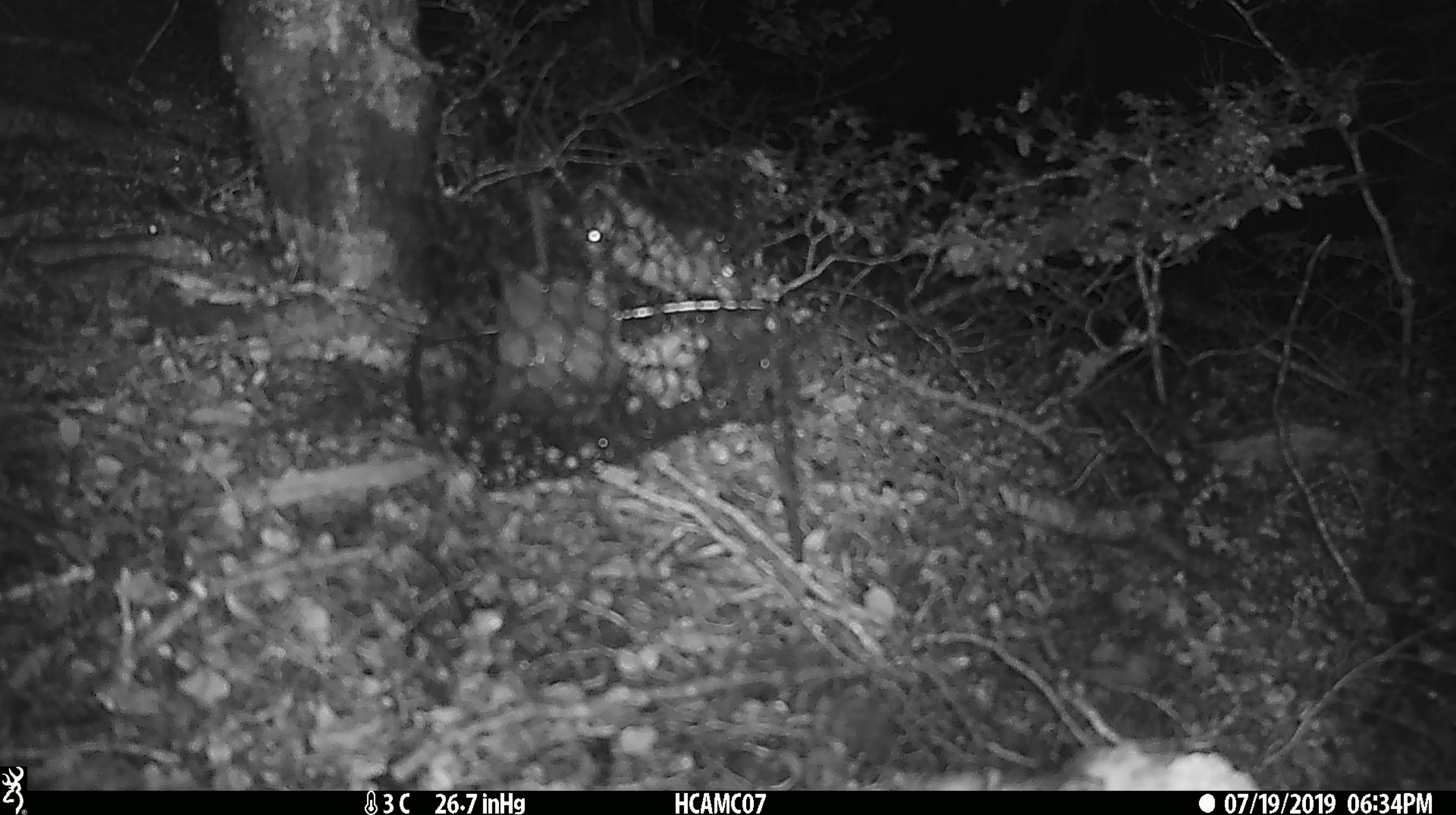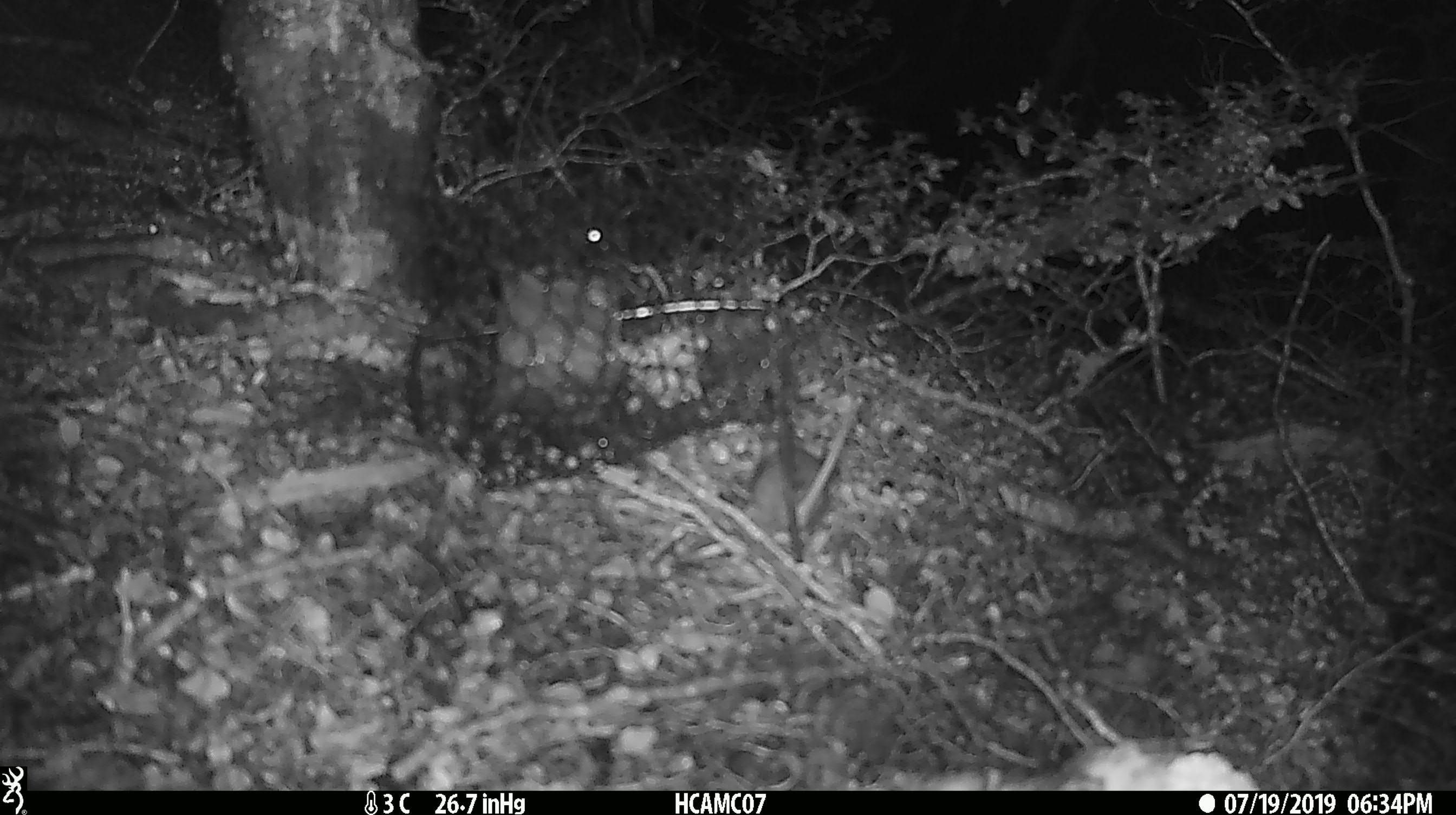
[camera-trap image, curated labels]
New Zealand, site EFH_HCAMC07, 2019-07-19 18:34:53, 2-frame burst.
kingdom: Animalia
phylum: Chordata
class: Mammalia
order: Rodentia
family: Muridae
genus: Mus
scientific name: Mus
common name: mouse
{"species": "mouse (Mus)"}